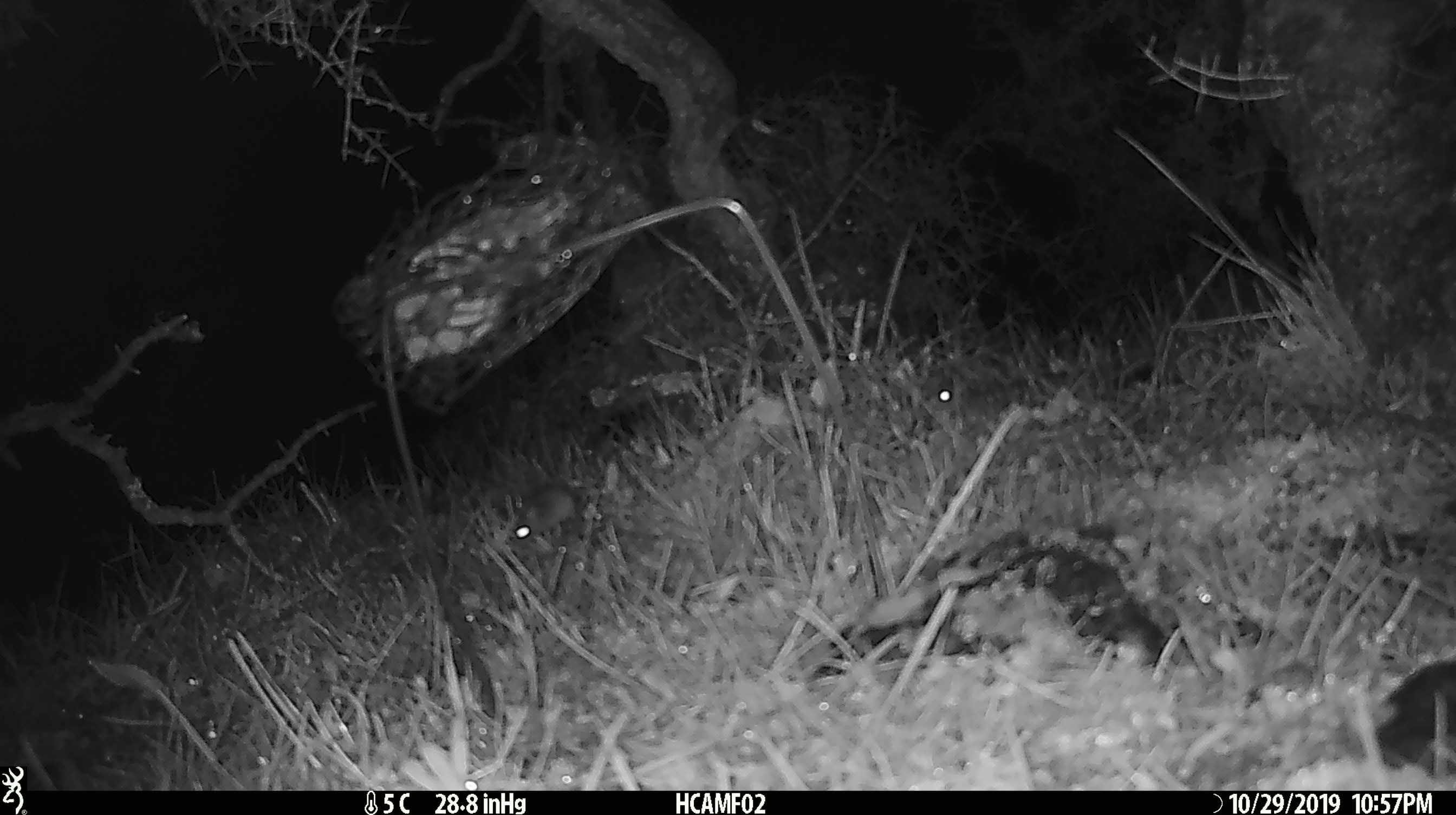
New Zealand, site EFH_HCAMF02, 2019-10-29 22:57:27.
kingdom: Animalia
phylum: Chordata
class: Mammalia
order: Rodentia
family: Muridae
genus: Mus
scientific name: Mus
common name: mouse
Mouse (Mus).